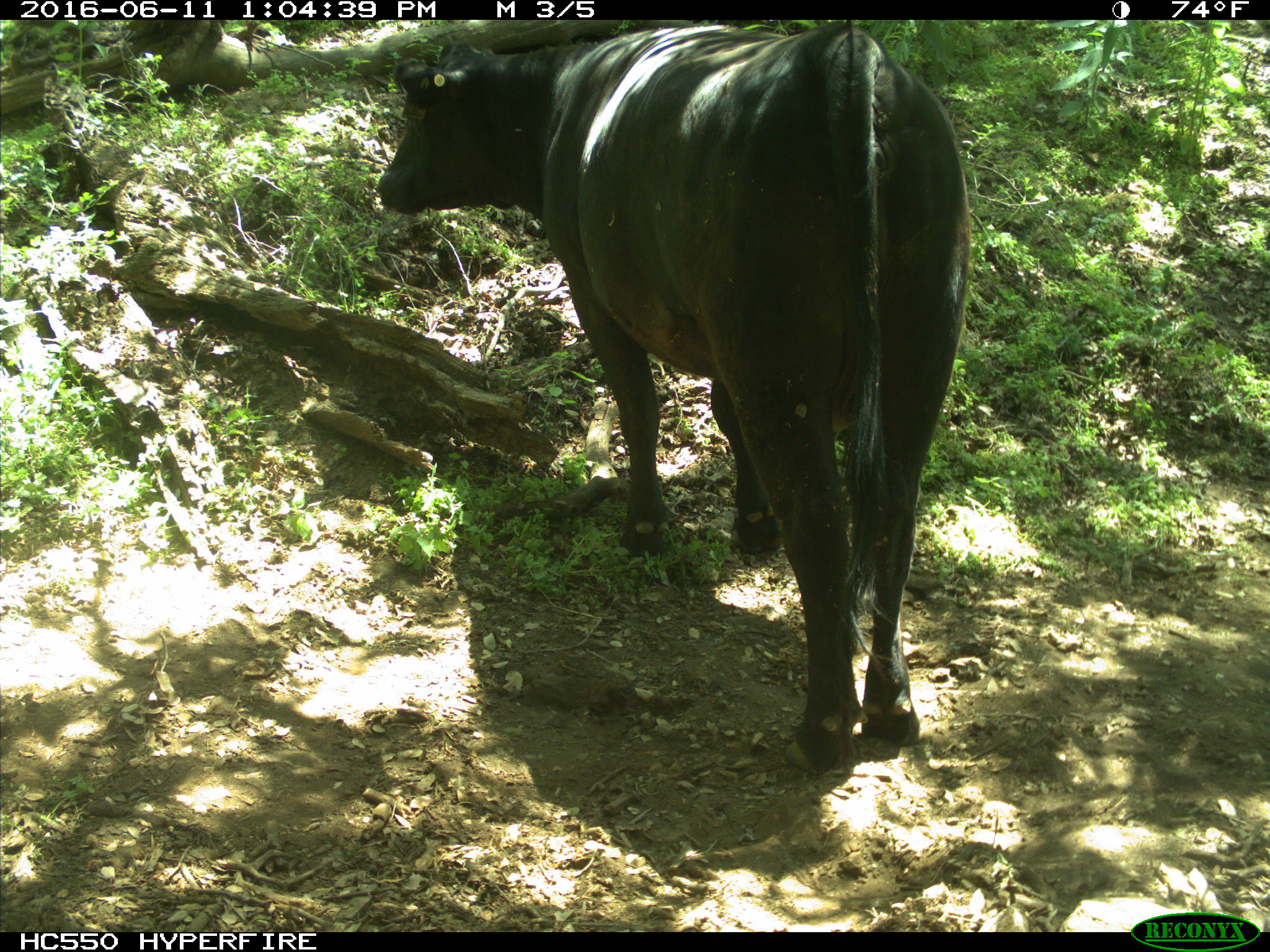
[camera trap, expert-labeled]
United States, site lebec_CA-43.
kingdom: Animalia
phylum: Chordata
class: Mammalia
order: Artiodactyla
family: Bovidae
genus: Bos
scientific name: Bos taurus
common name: domestic cow